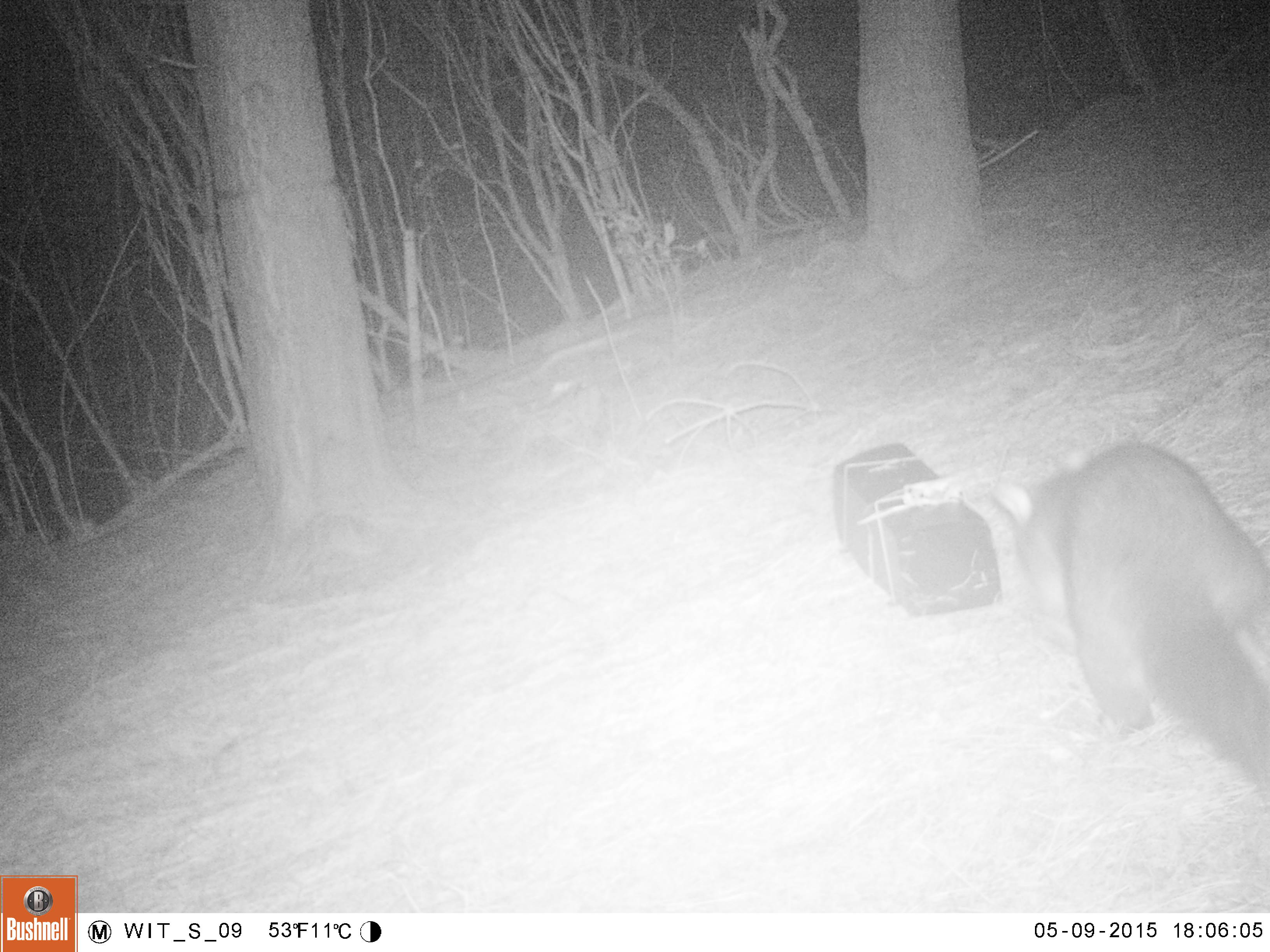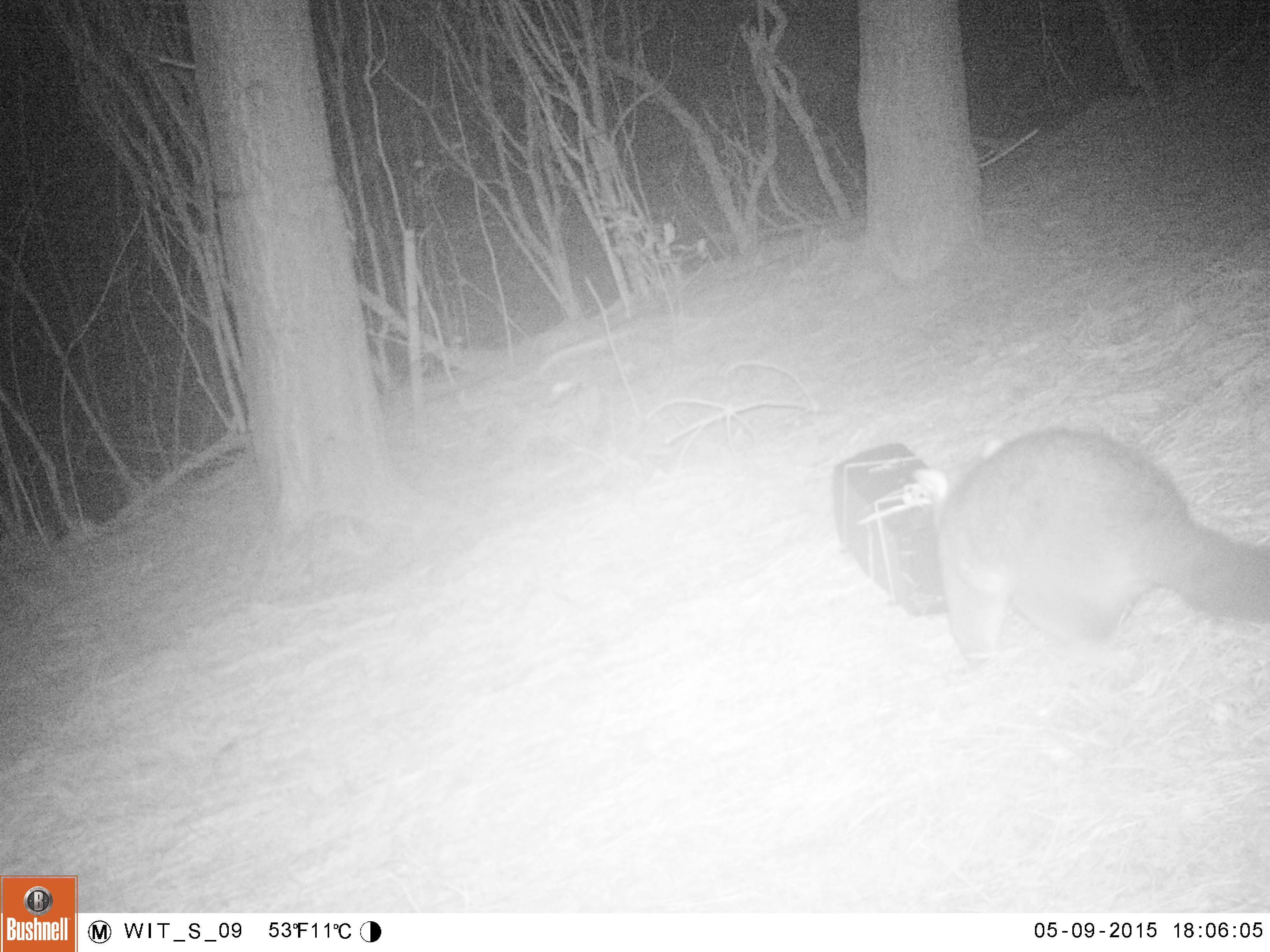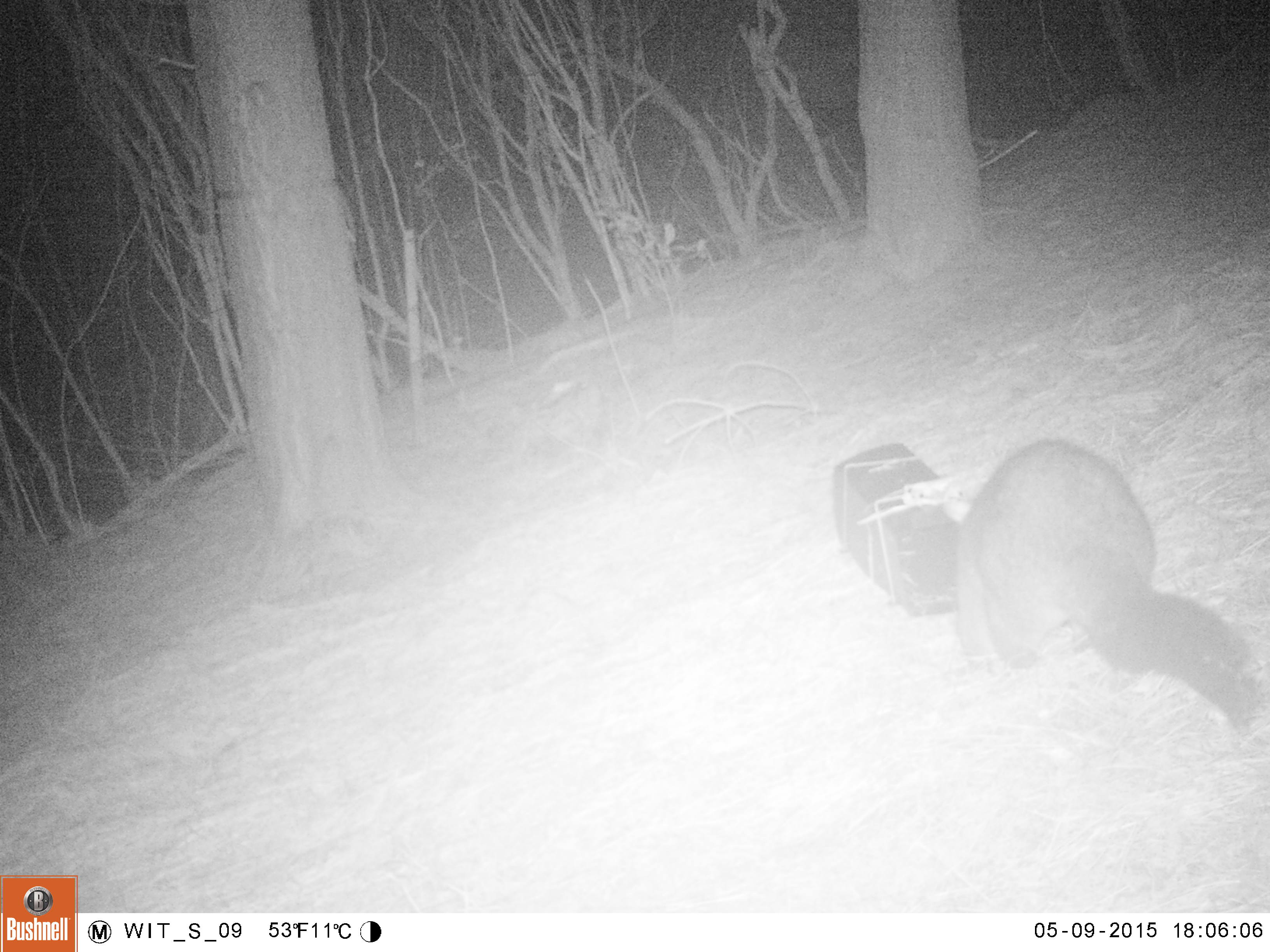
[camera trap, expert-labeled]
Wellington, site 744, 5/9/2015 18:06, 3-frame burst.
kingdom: Animalia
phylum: Chordata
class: Mammalia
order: Didelphimorphia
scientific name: Didelphimorphia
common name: possum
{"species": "possum (Didelphimorphia)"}